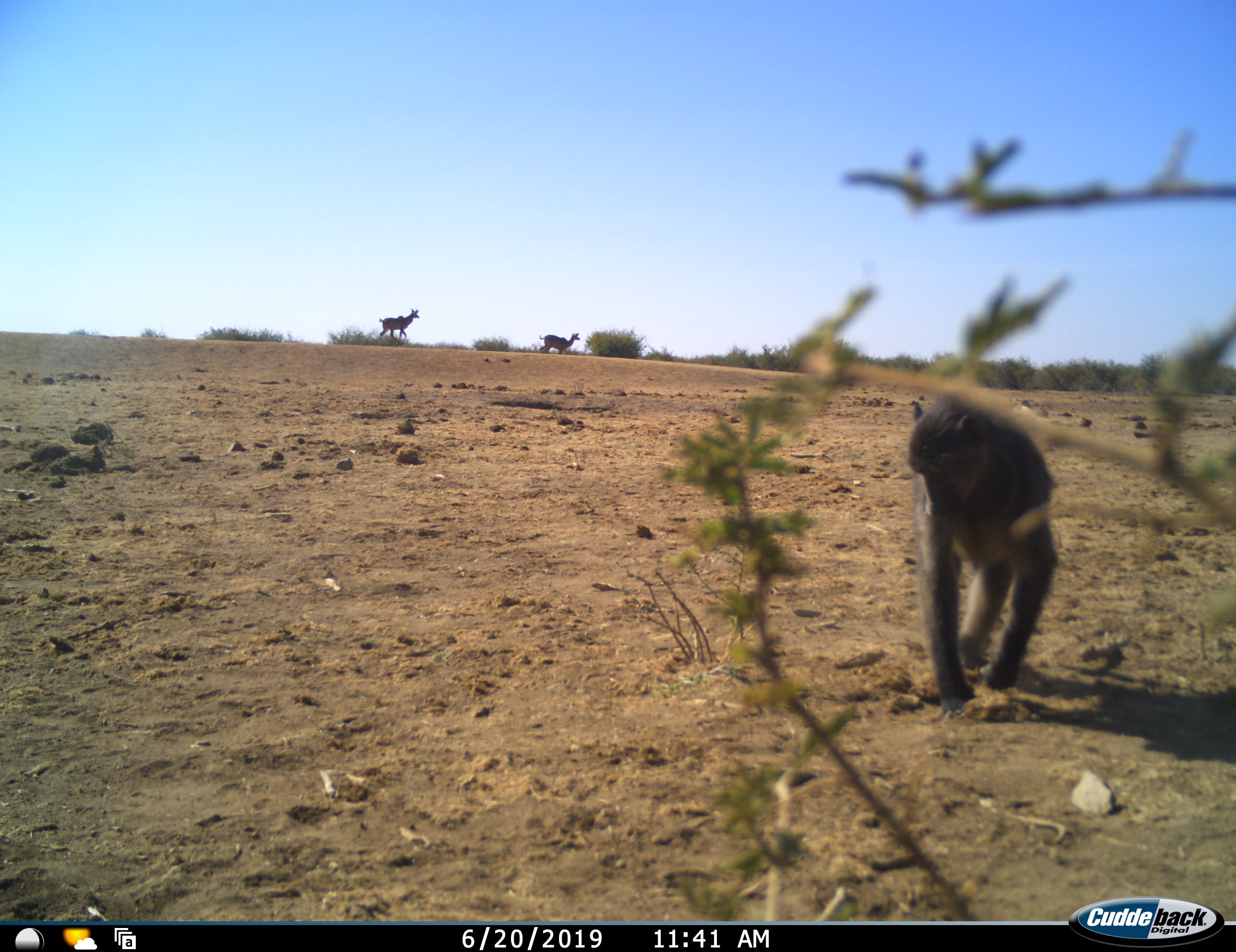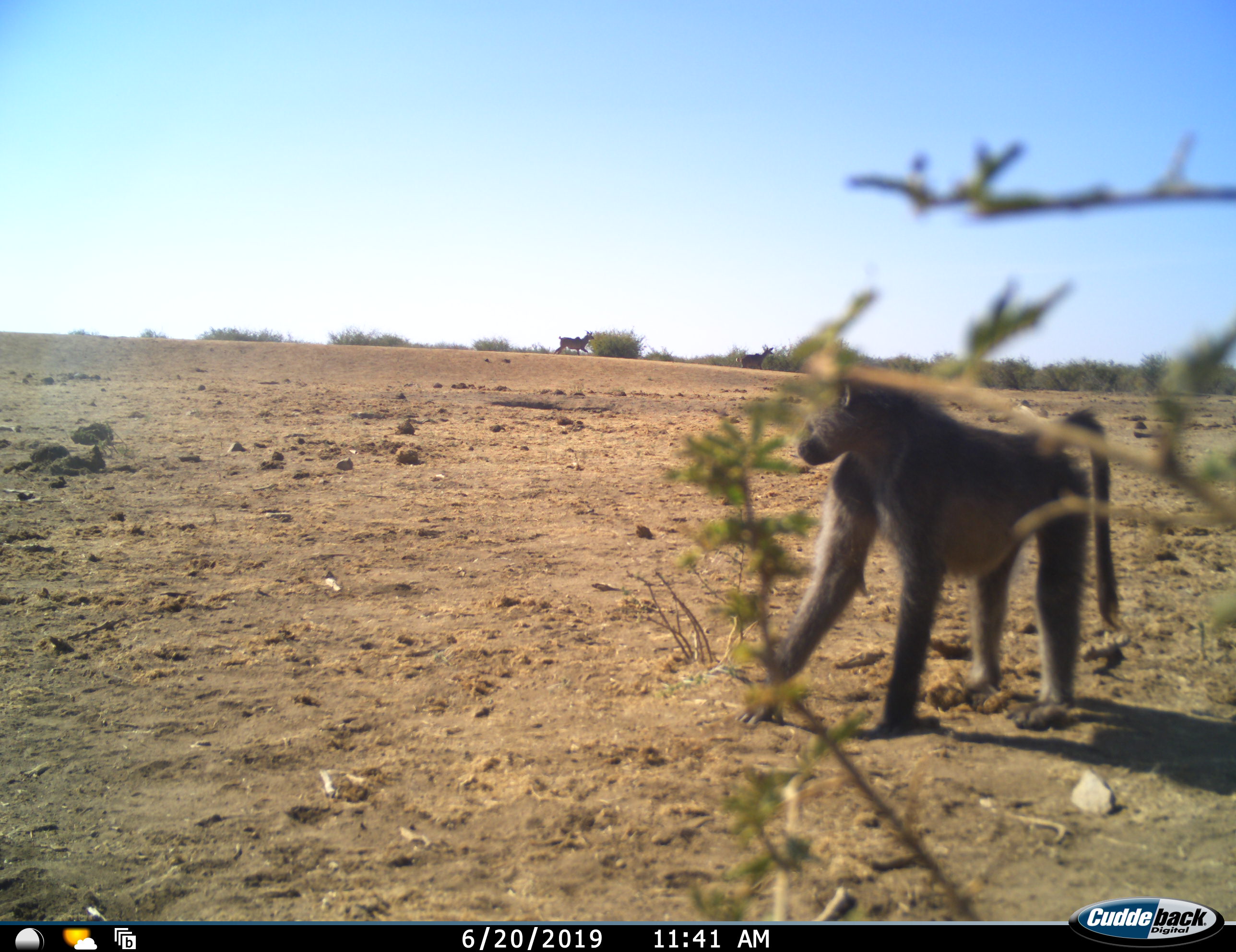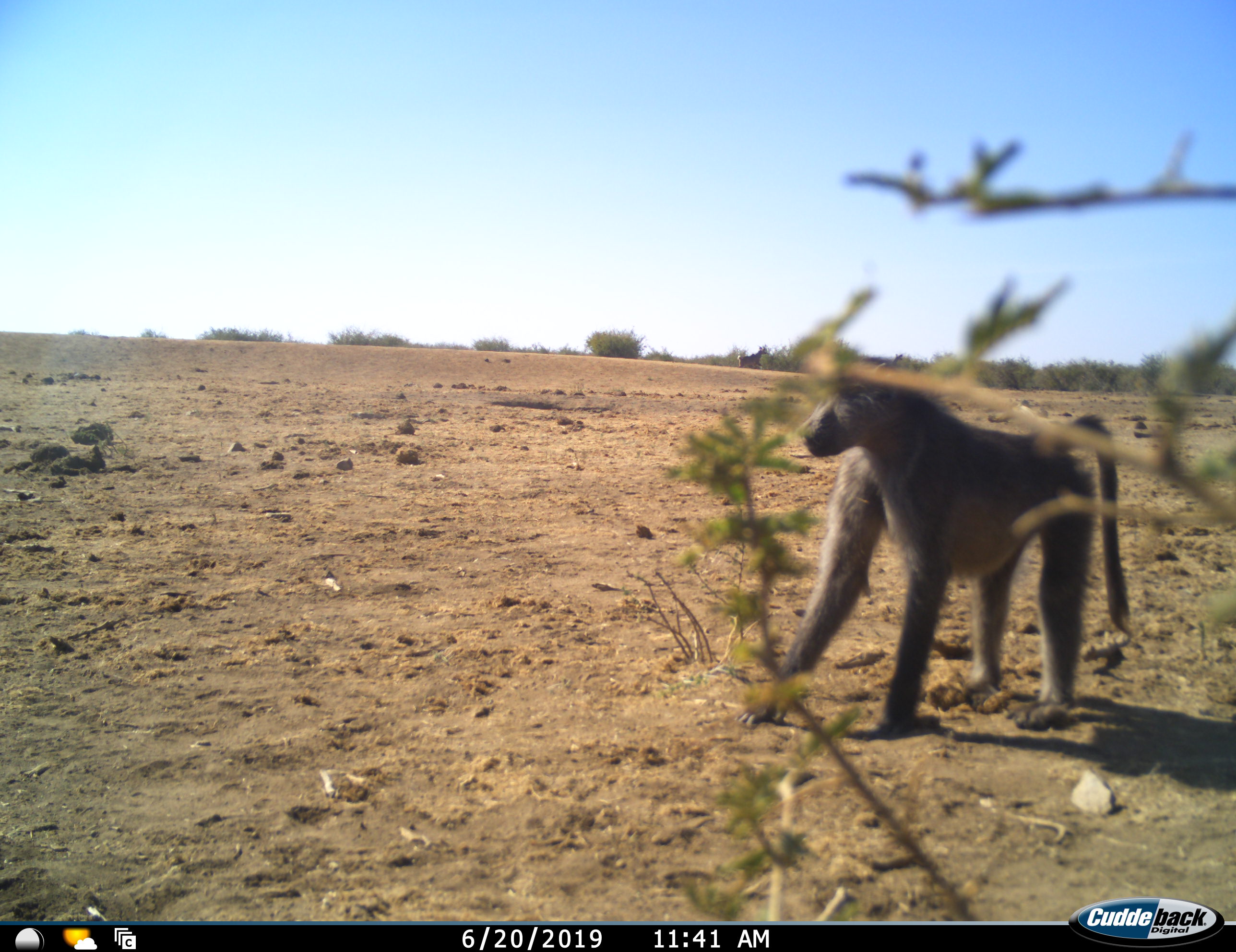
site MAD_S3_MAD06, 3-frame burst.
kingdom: Animalia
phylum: Chordata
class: Mammalia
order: Primates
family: Cercopithecidae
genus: Papio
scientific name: Papio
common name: baboon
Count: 1.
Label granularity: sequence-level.